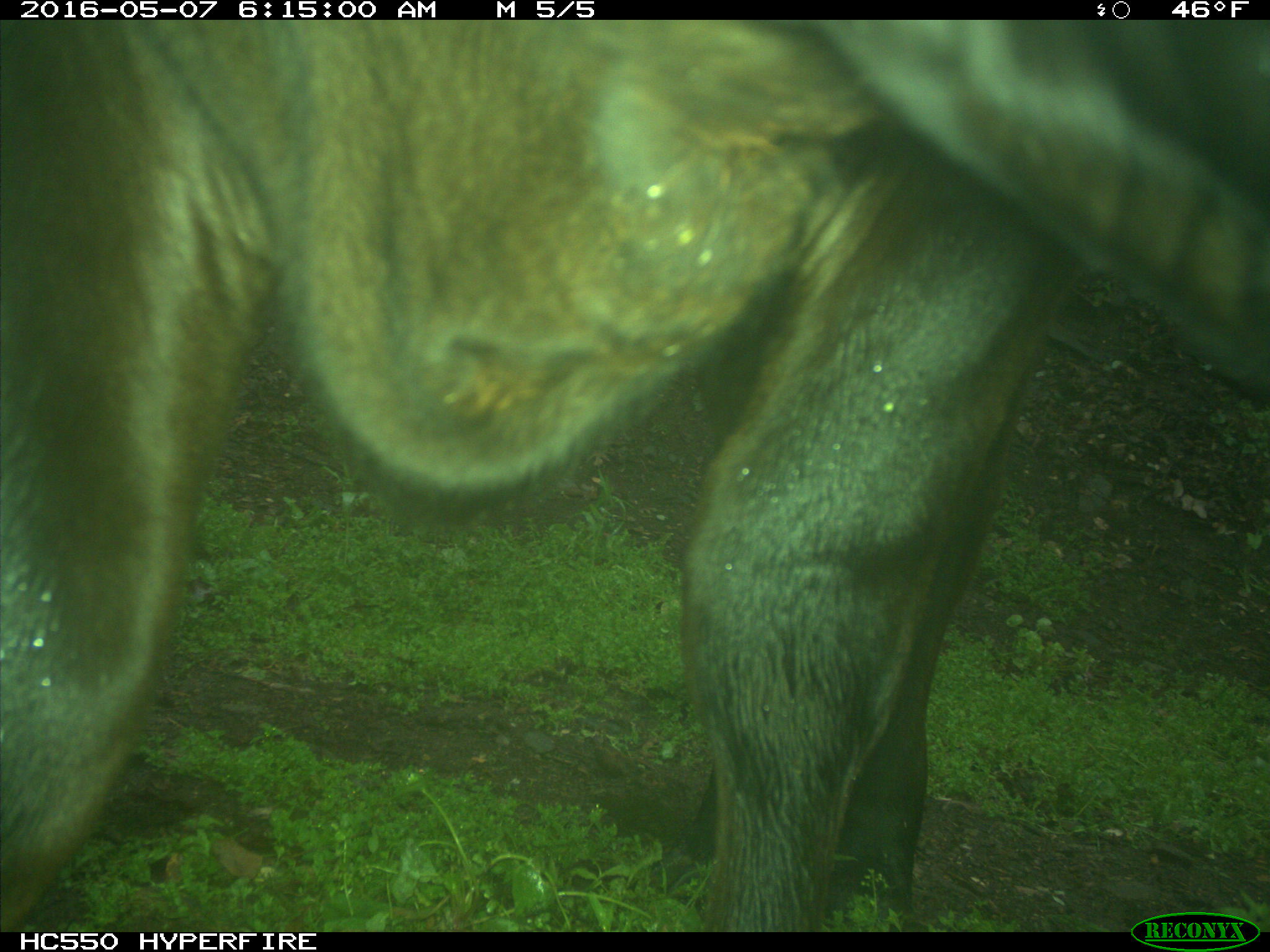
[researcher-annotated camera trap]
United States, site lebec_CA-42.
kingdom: Animalia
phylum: Chordata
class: Mammalia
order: Artiodactyla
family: Bovidae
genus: Bos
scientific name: Bos taurus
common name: domestic cow